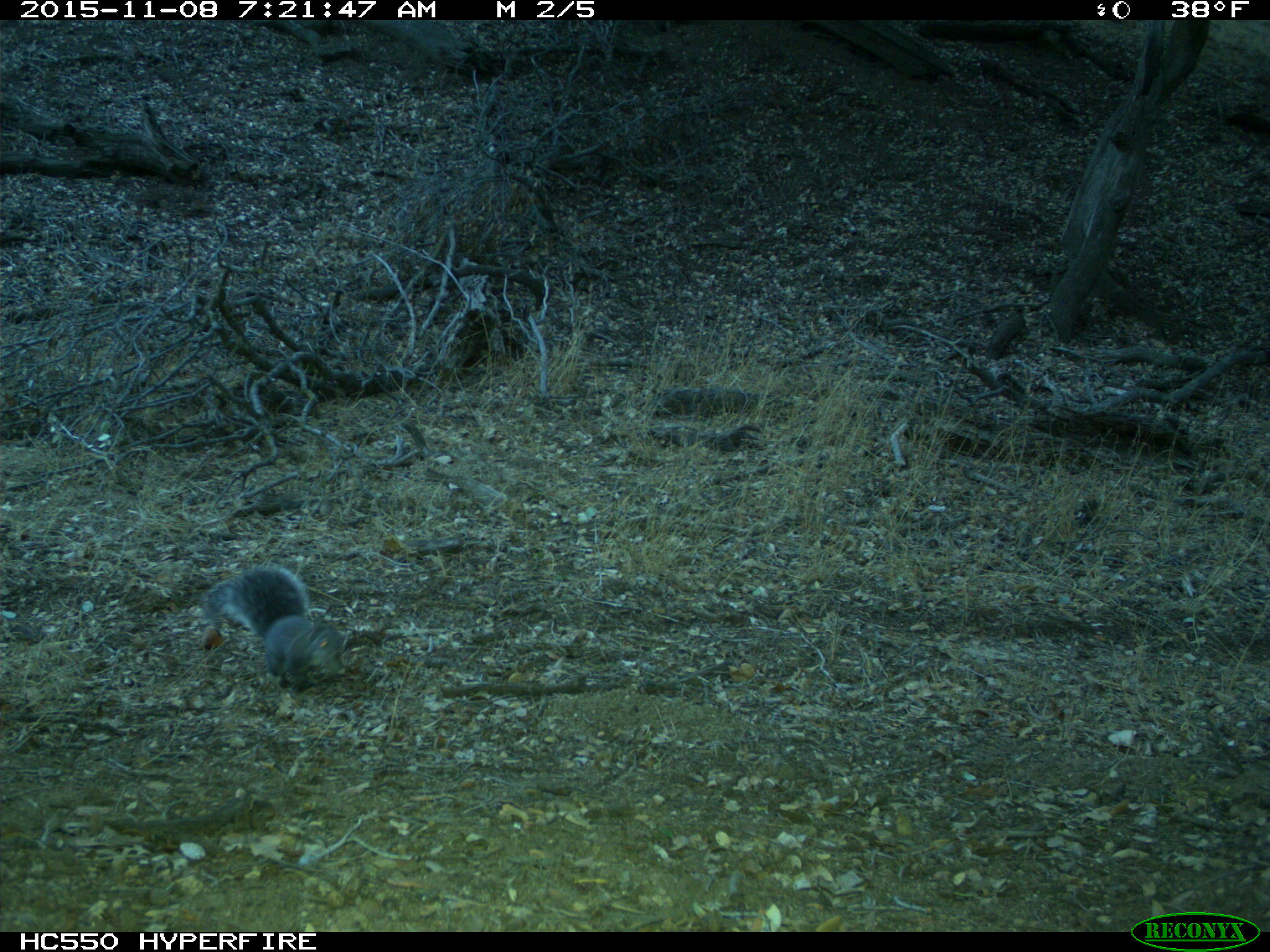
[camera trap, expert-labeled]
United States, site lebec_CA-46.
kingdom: Animalia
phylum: Chordata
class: Mammalia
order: Rodentia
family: Sciuridae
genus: Sciurus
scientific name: Sciurus carolinensis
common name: eastern gray squirrel